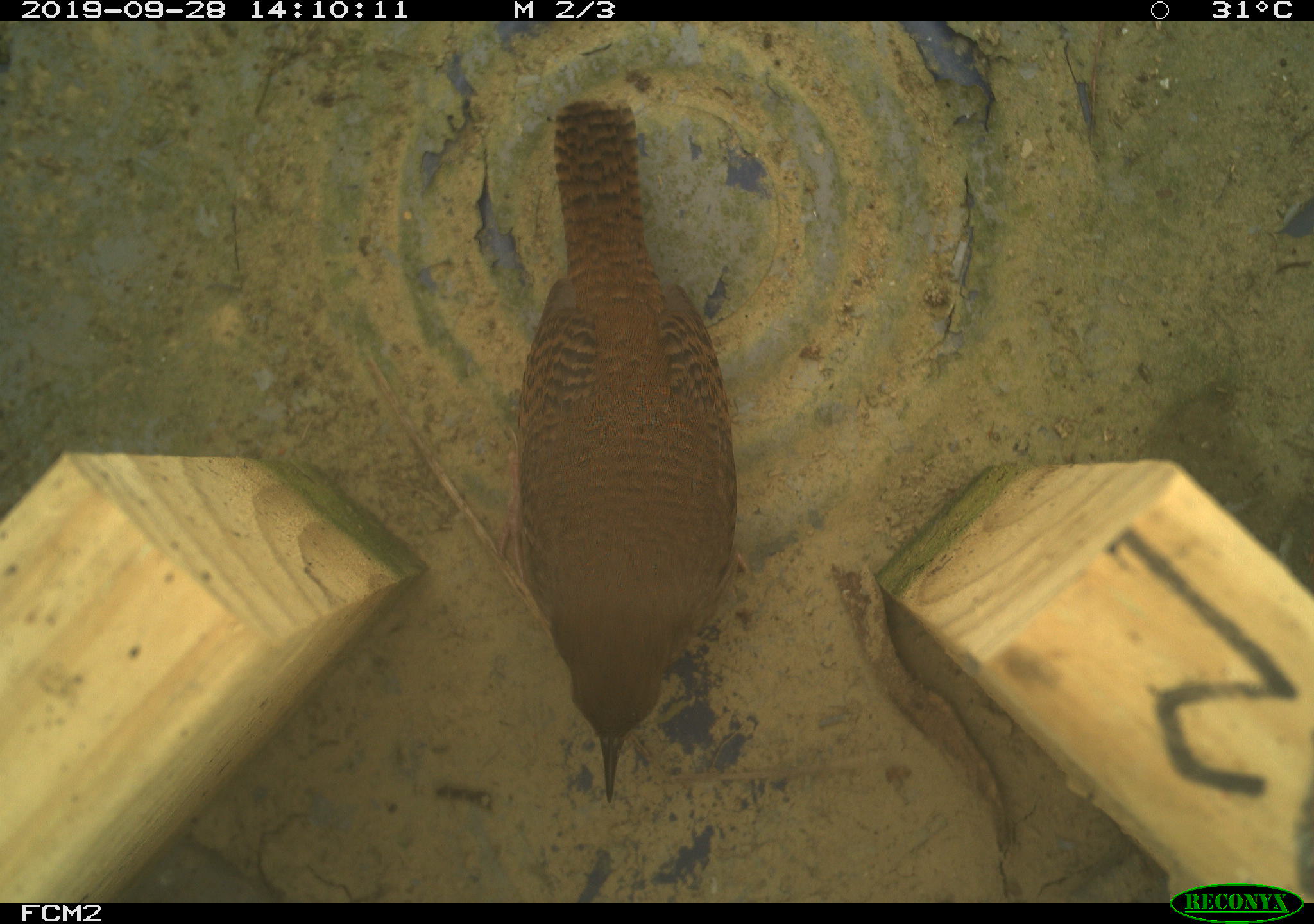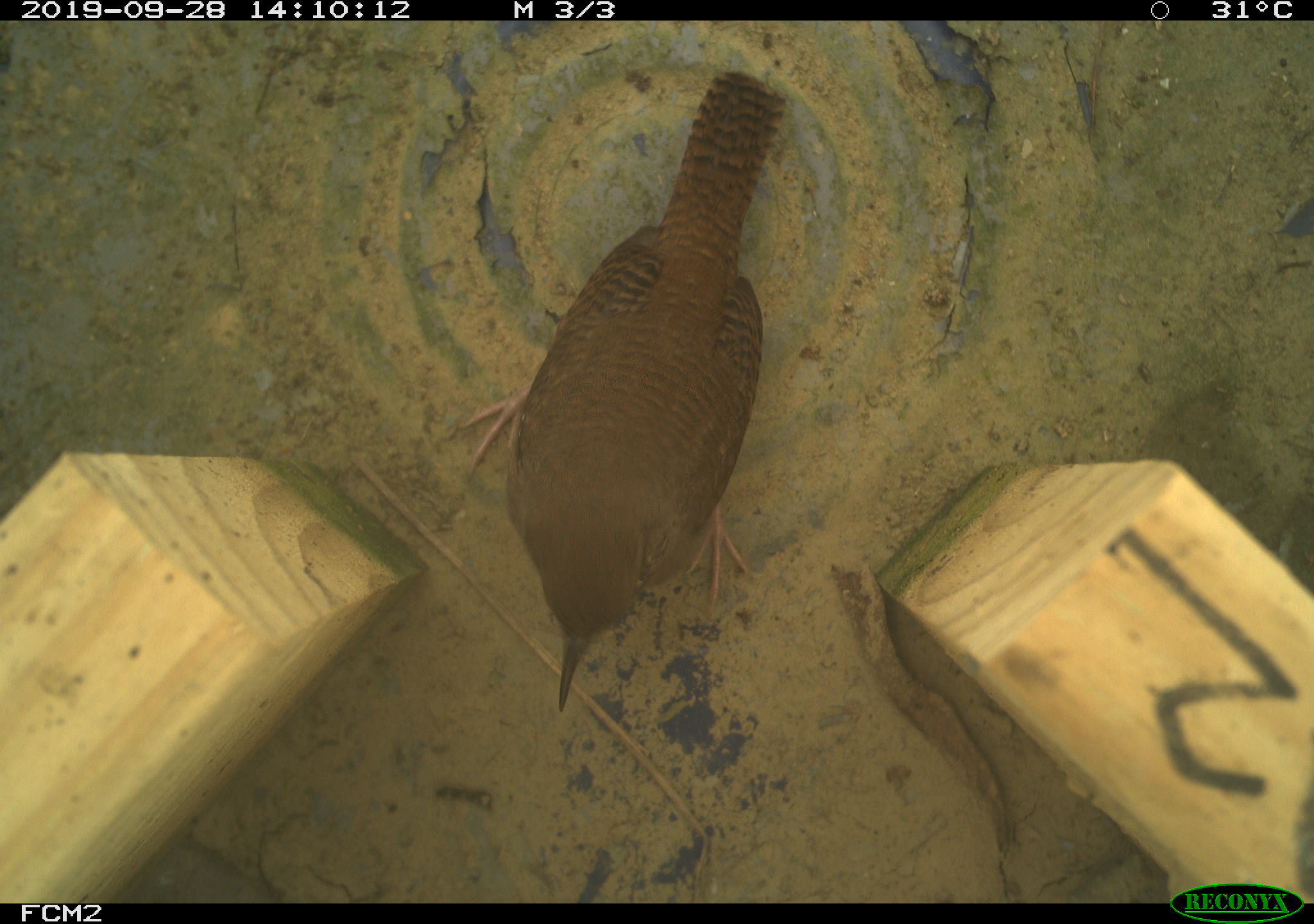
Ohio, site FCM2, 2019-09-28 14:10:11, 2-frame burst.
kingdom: Animalia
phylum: Chordata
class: Aves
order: Passeriformes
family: Troglodytidae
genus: Troglodytes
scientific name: Troglodytes aedon aedon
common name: northern house wren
Northern house wren (Troglodytes aedon aedon).